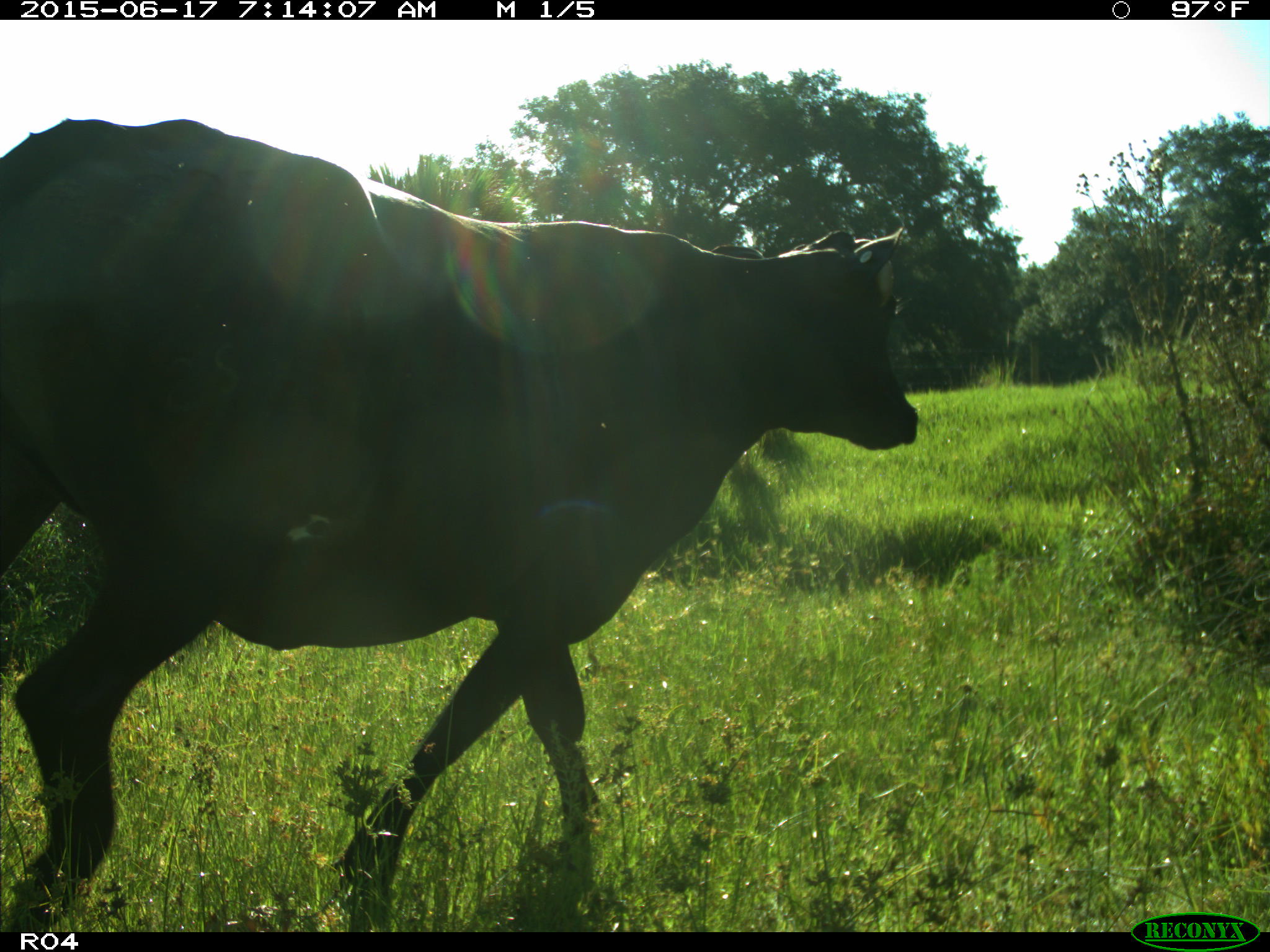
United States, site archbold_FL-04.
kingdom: Animalia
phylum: Chordata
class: Mammalia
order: Artiodactyla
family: Bovidae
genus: Bos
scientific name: Bos taurus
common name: domestic cow